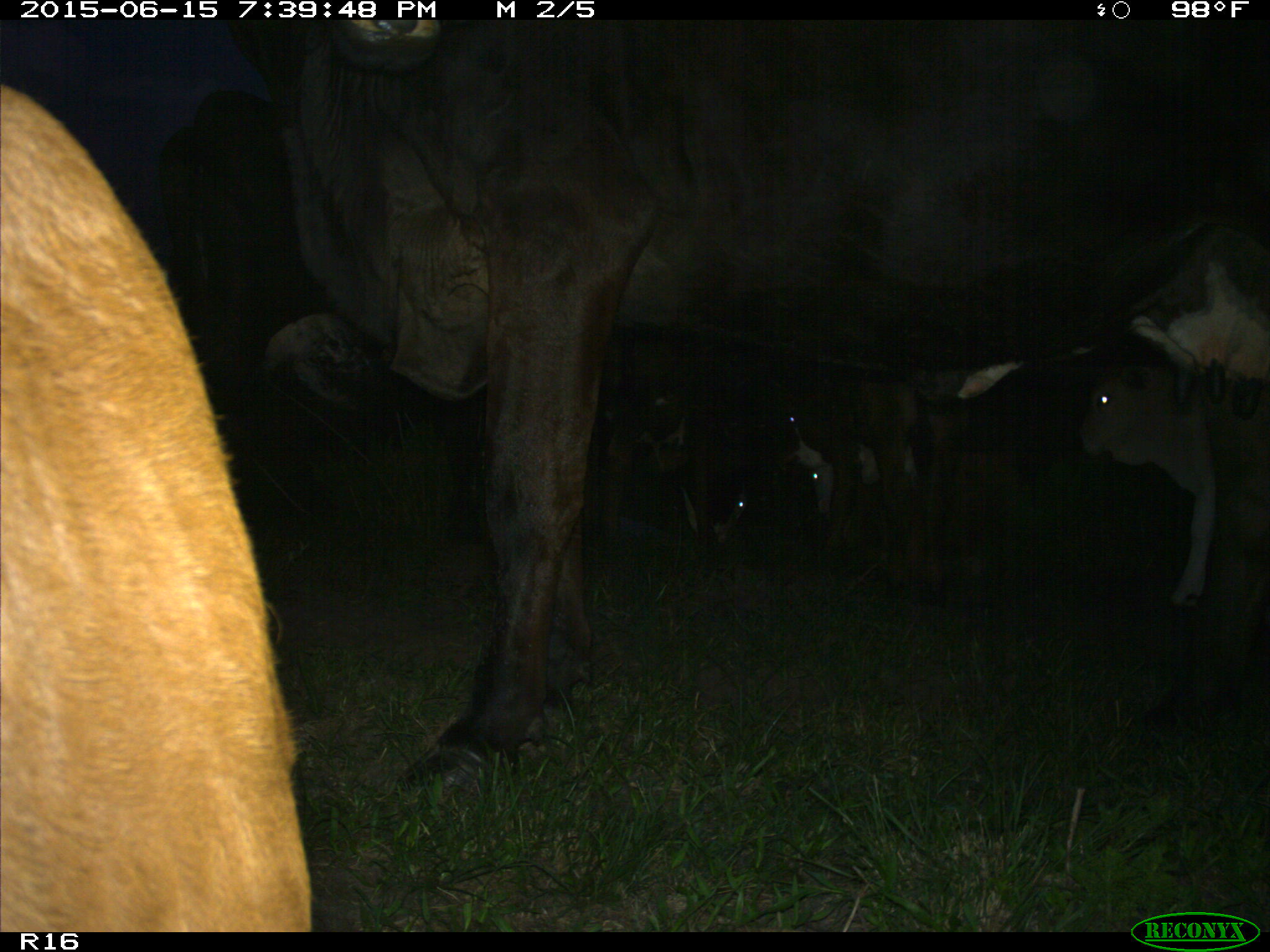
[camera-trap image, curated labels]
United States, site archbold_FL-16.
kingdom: Animalia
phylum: Chordata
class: Mammalia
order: Artiodactyla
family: Bovidae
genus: Bos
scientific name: Bos taurus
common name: domestic cow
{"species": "Bos taurus (domestic cow)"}